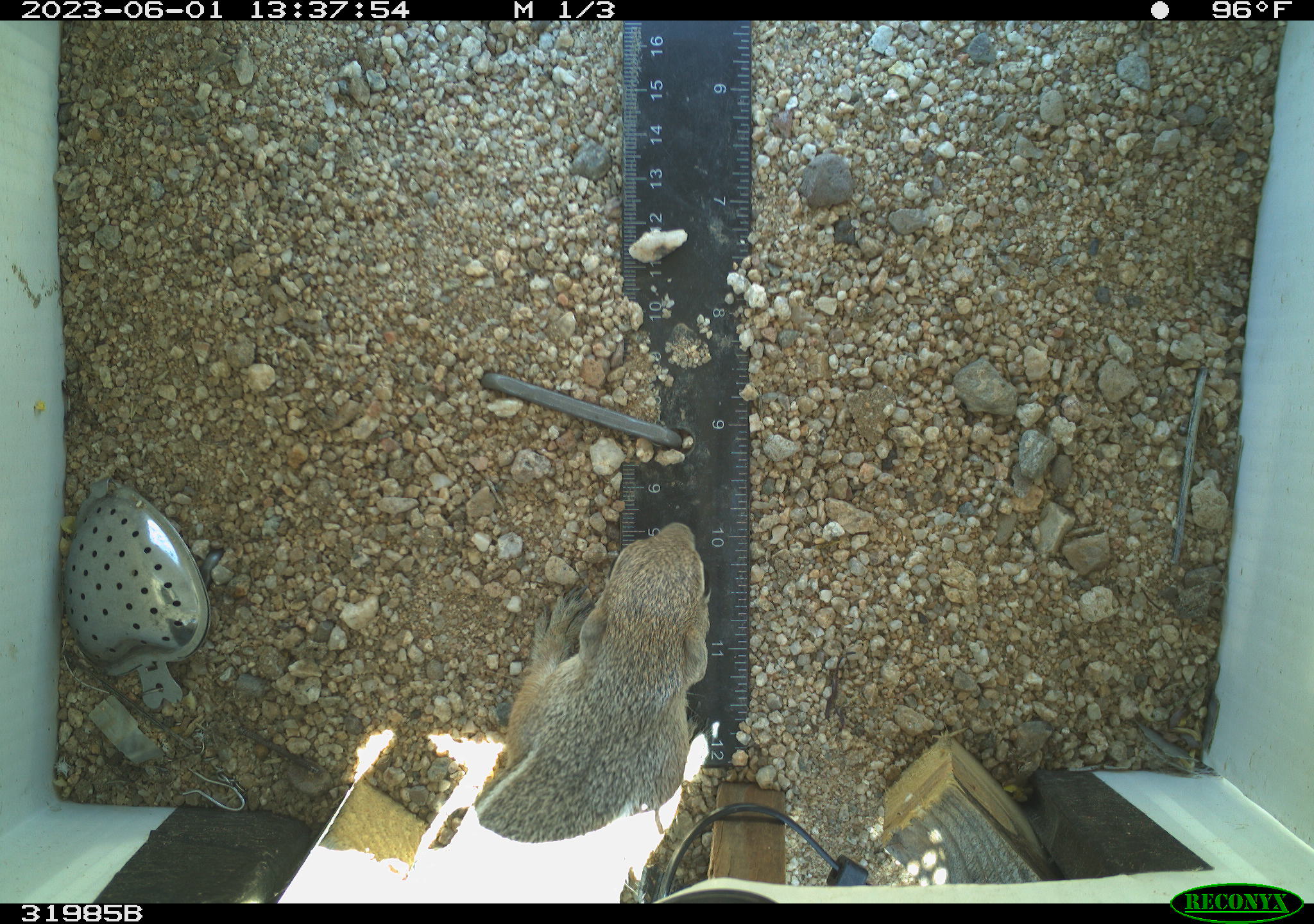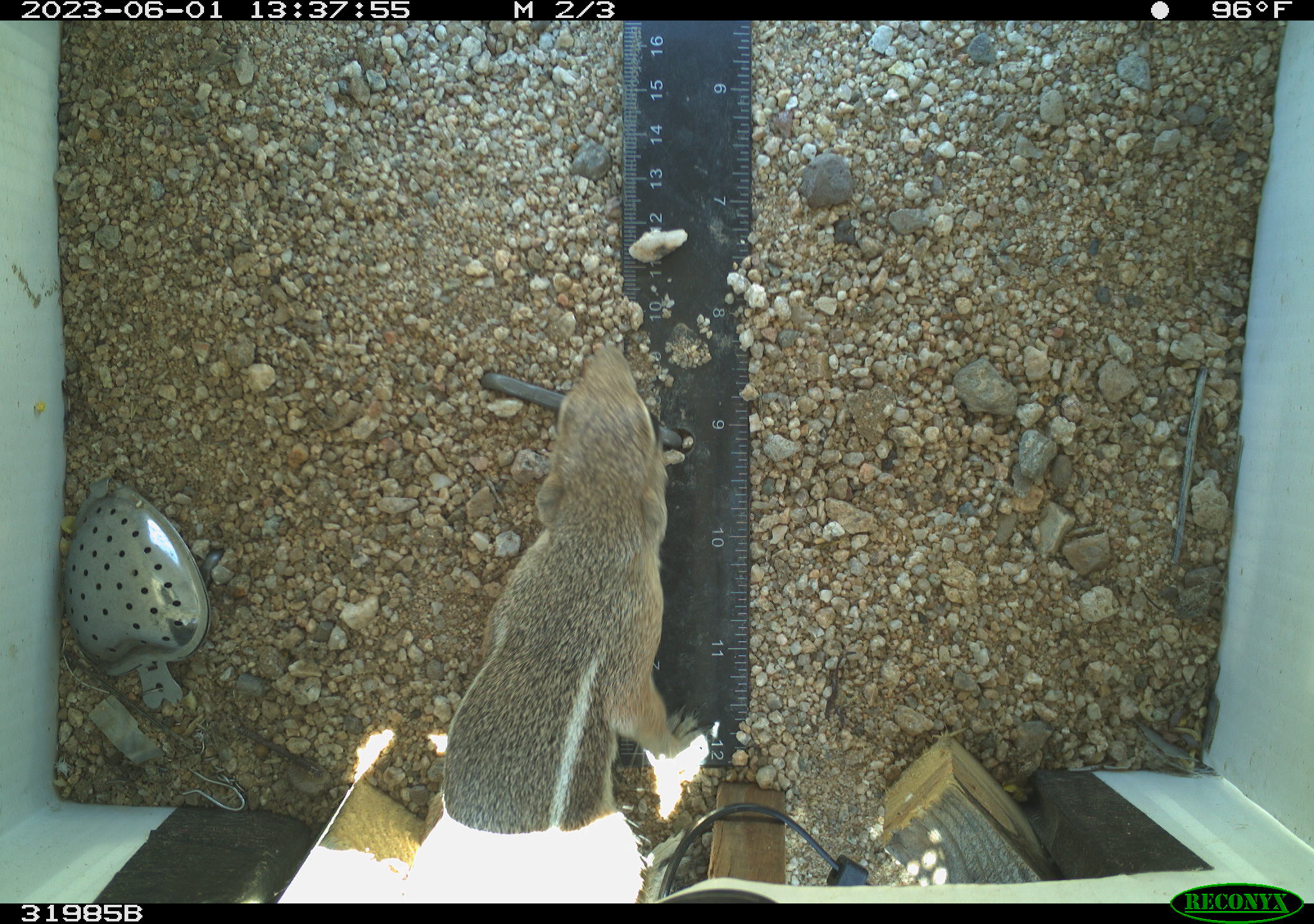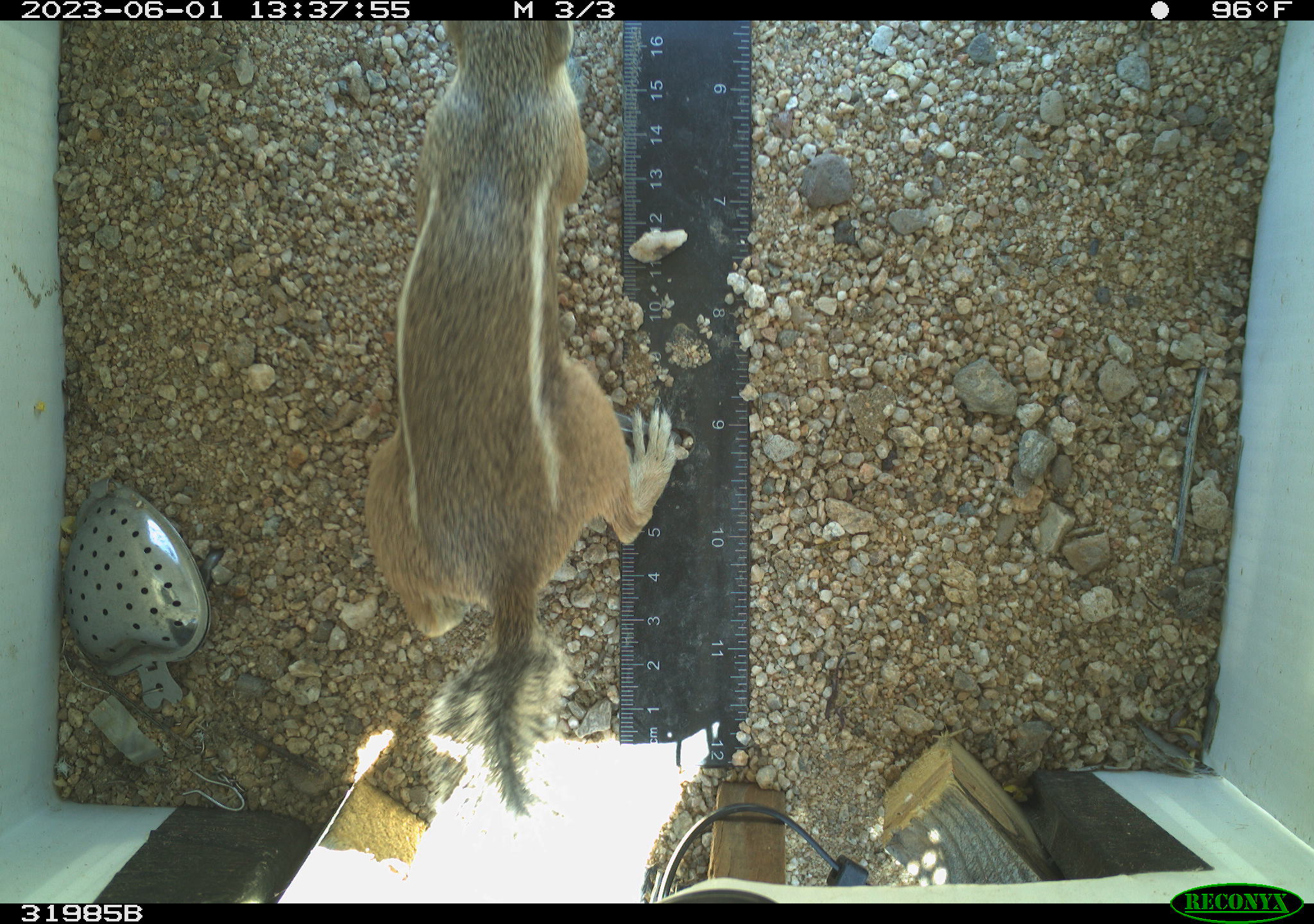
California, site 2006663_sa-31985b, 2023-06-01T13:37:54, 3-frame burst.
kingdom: Animalia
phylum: Chordata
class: Mammalia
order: Rodentia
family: Sciuridae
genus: Ammospermophilus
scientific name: Ammospermophilus leucurus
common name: white-tailed antelope squirrel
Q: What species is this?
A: White-tailed antelope squirrel (Ammospermophilus leucurus).